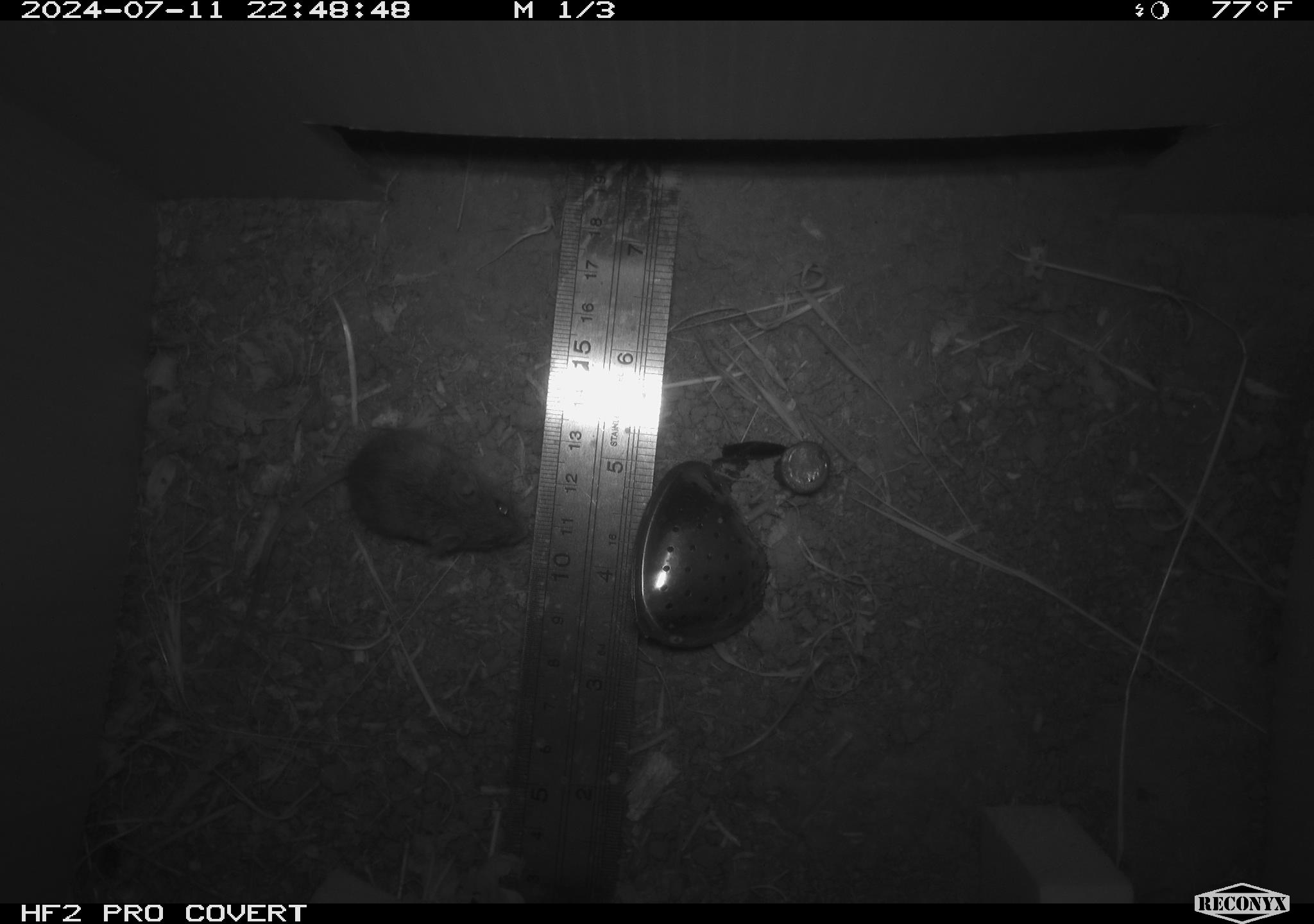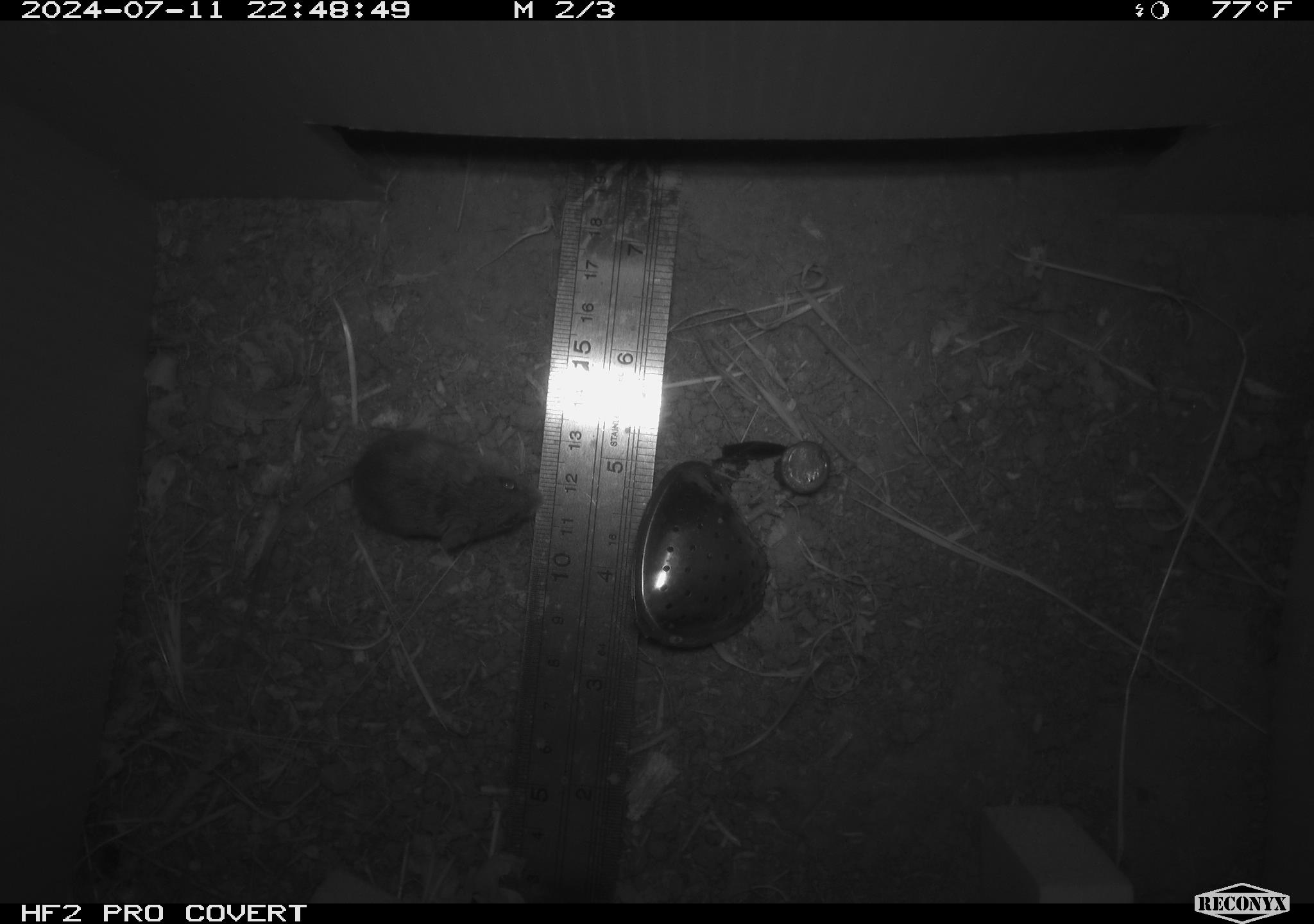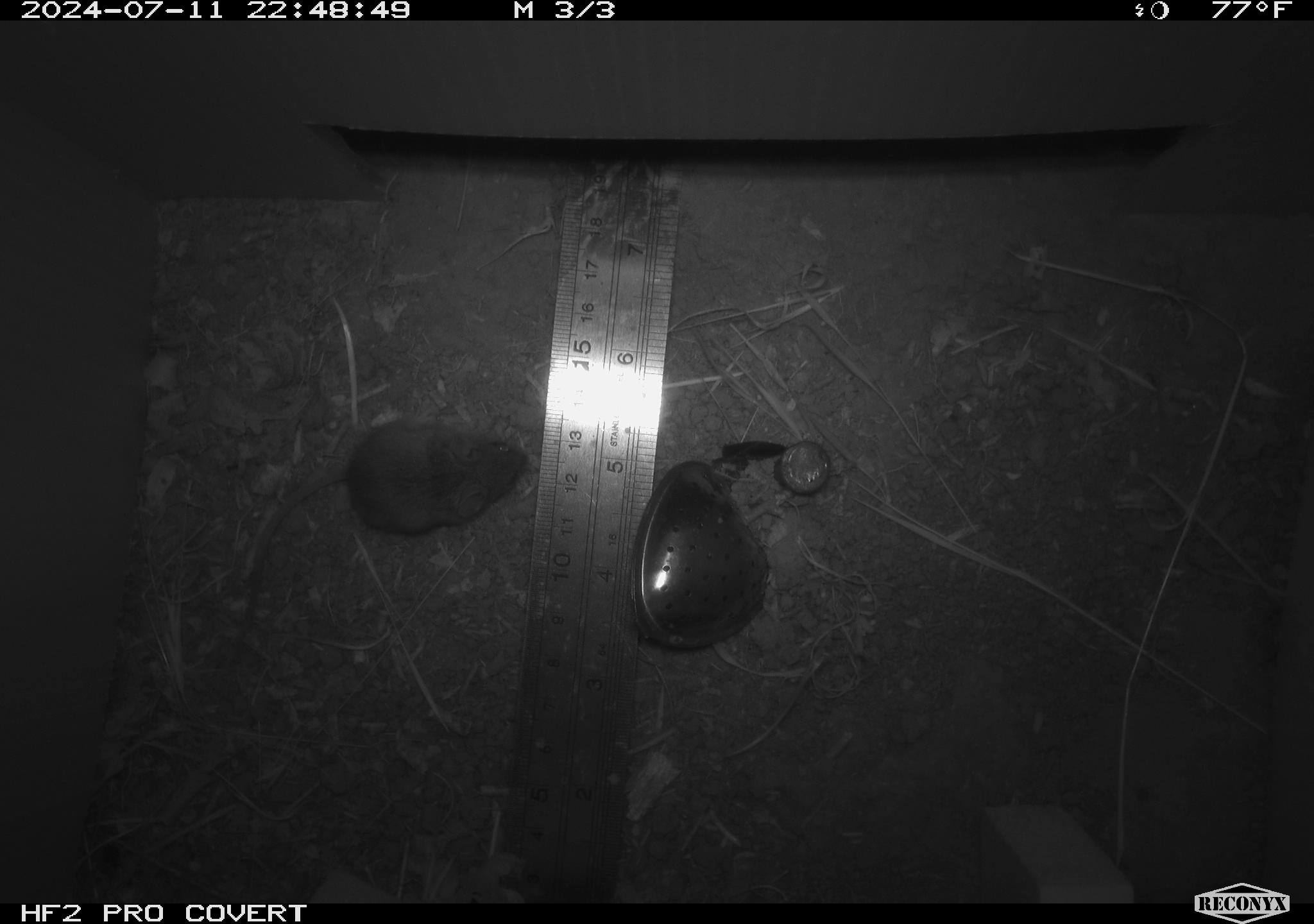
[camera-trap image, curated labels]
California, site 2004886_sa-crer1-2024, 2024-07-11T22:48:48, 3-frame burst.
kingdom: Animalia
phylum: Chordata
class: Mammalia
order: Rodentia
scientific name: Rodentia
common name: mouse species